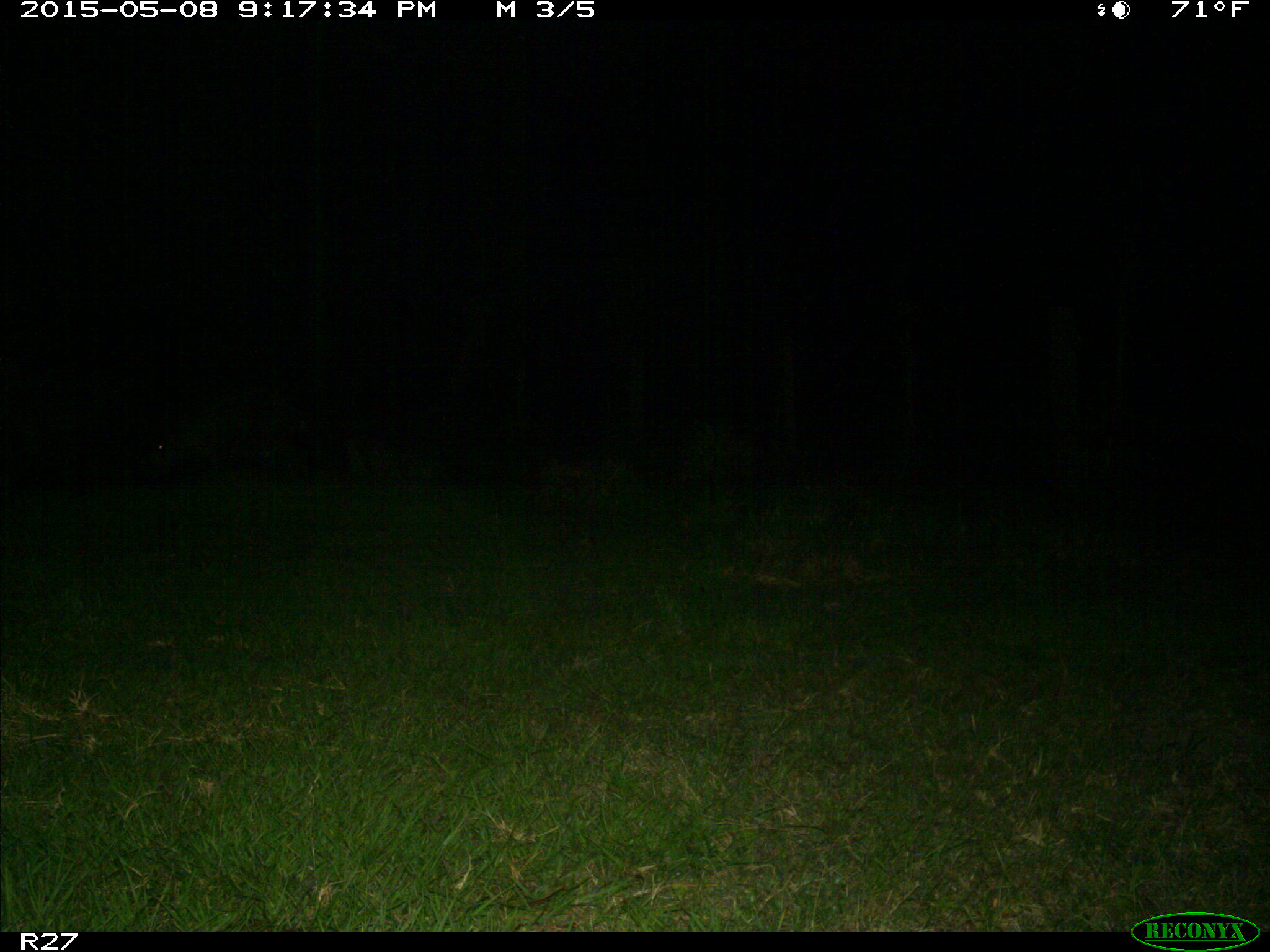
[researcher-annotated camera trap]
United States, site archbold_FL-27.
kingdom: Animalia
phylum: Chordata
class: Mammalia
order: Artiodactyla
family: Suidae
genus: Sus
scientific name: Sus scrofa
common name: wild boar